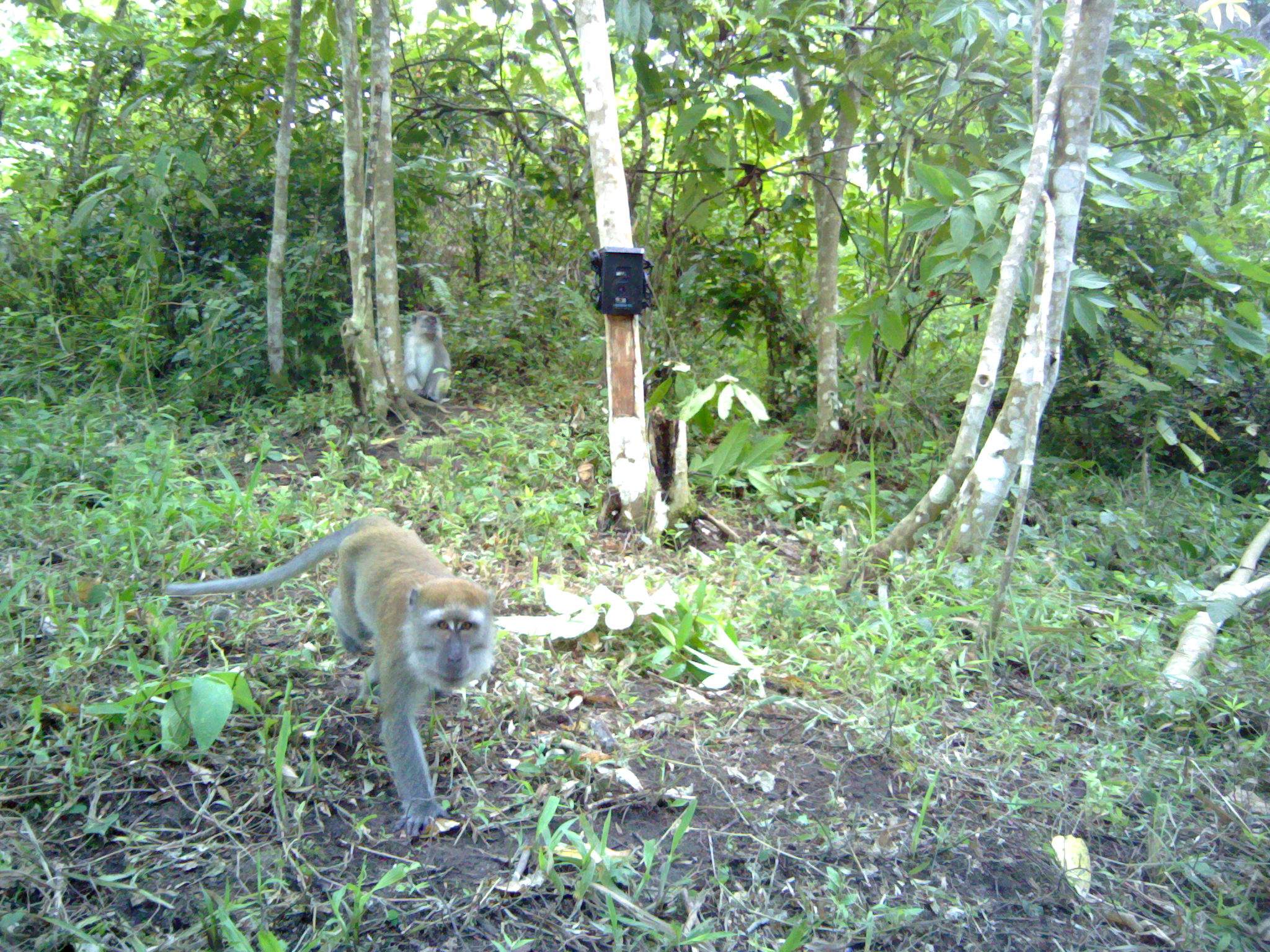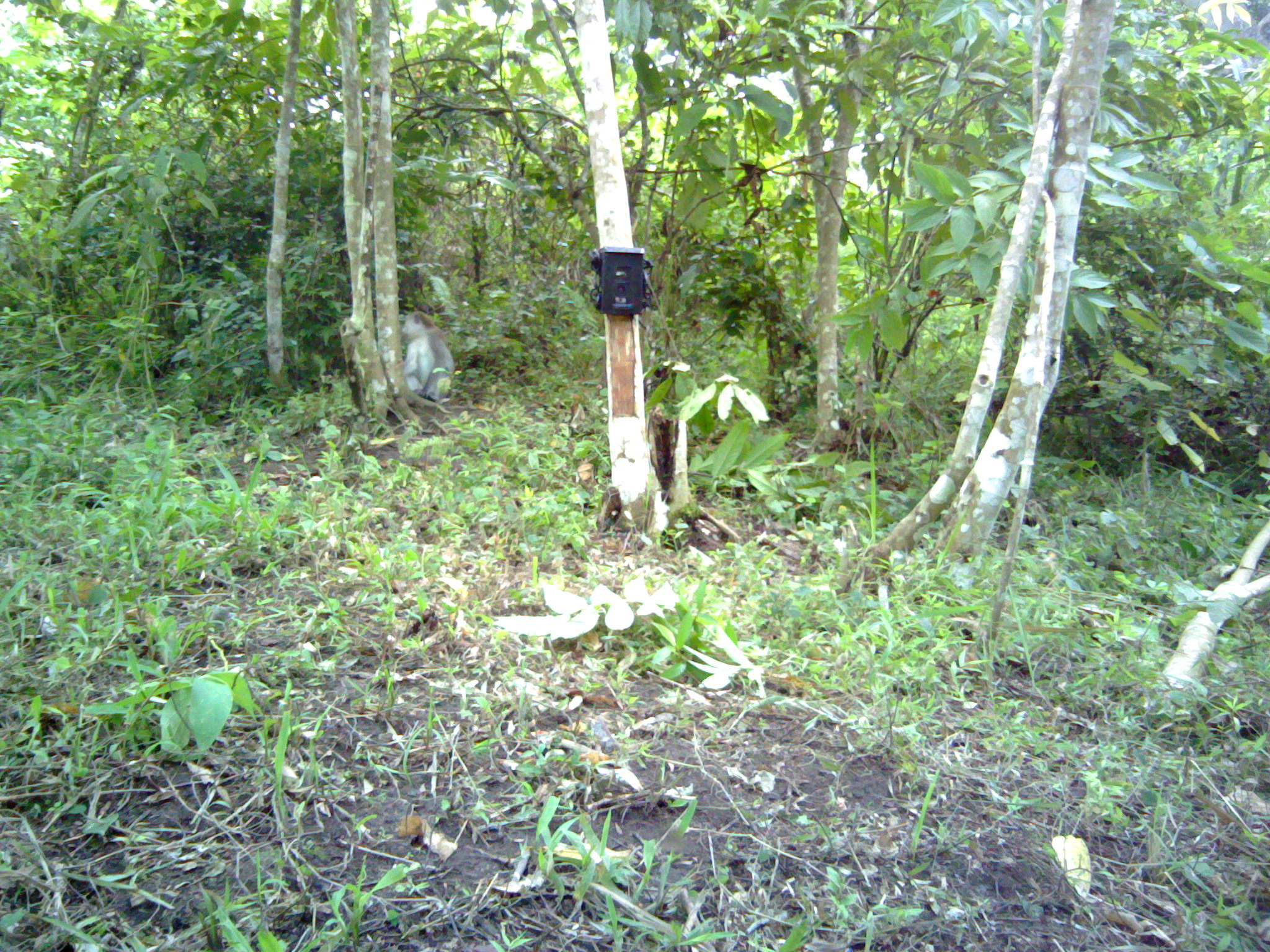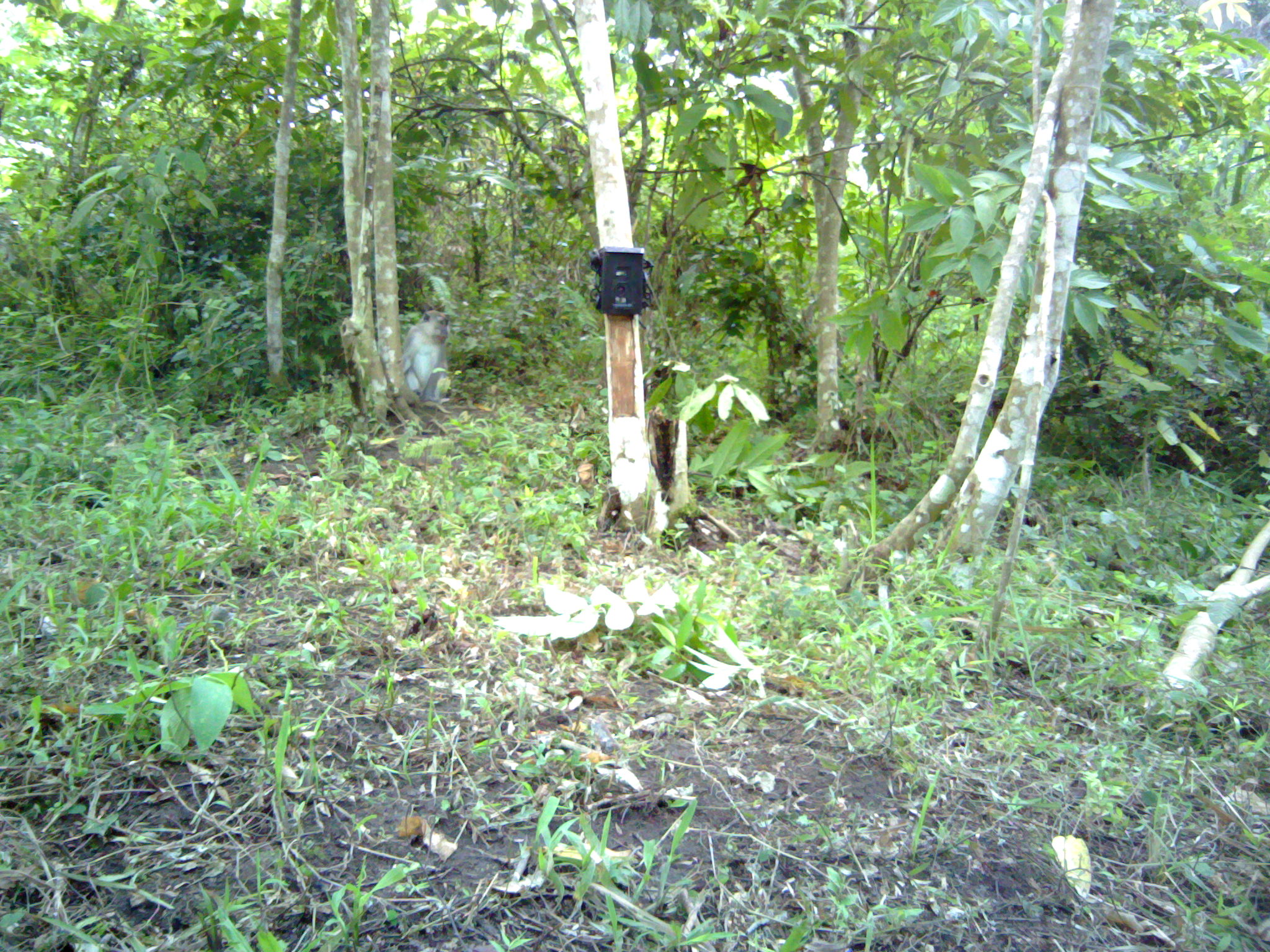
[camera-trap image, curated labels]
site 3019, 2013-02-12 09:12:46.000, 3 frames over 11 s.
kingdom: Animalia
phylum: Chordata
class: Mammalia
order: Primates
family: Cercopithecidae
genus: Macaca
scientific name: Macaca fascicularis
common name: crab-eating macaque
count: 2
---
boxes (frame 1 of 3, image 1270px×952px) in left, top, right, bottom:
macaca fascicularis: 161, 511, 496, 835; 402, 310, 454, 400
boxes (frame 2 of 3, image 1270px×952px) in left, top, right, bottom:
macaca fascicularis: 399, 311, 457, 401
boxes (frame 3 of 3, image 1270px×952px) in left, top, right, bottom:
macaca fascicularis: 398, 309, 451, 403